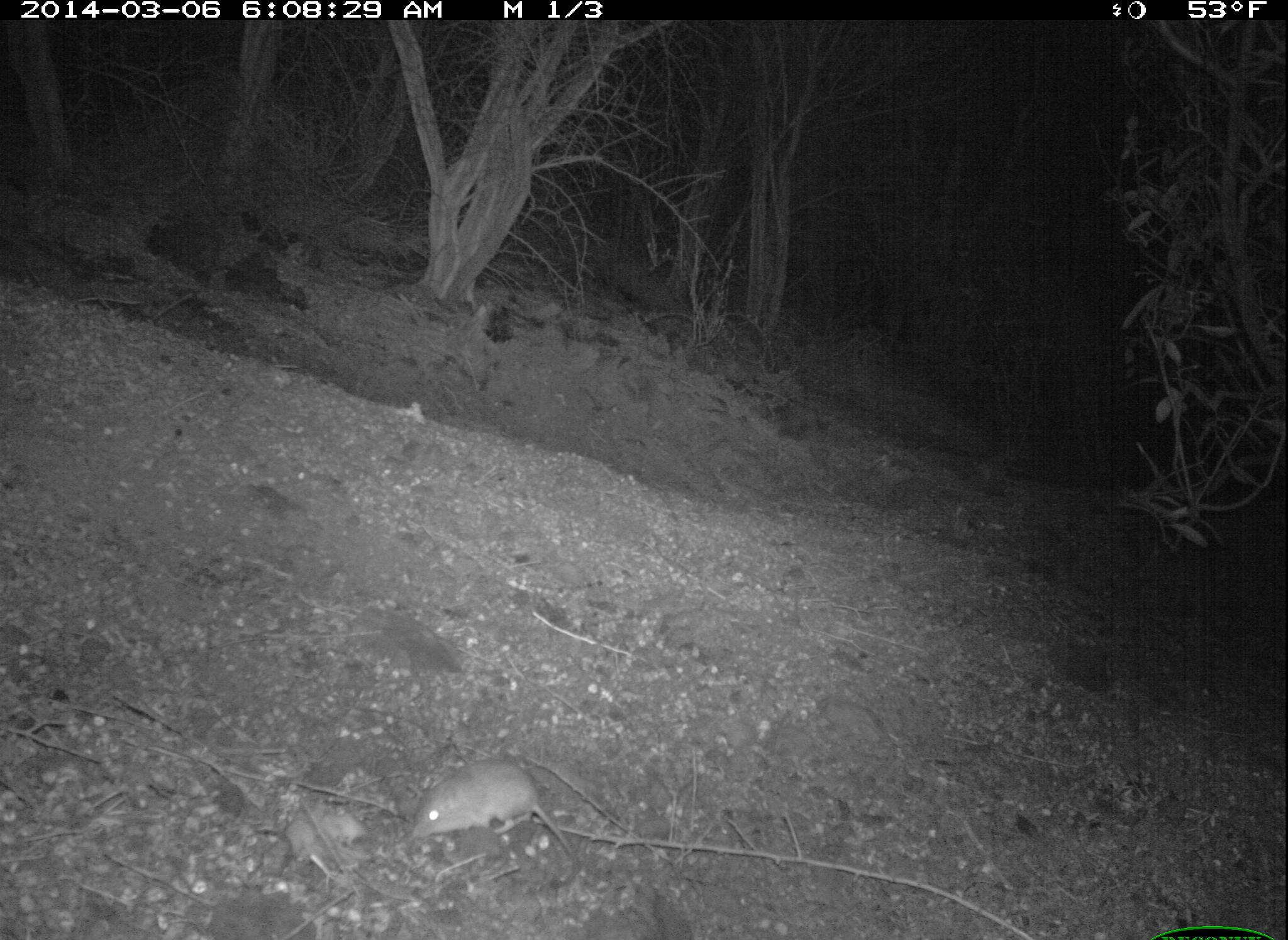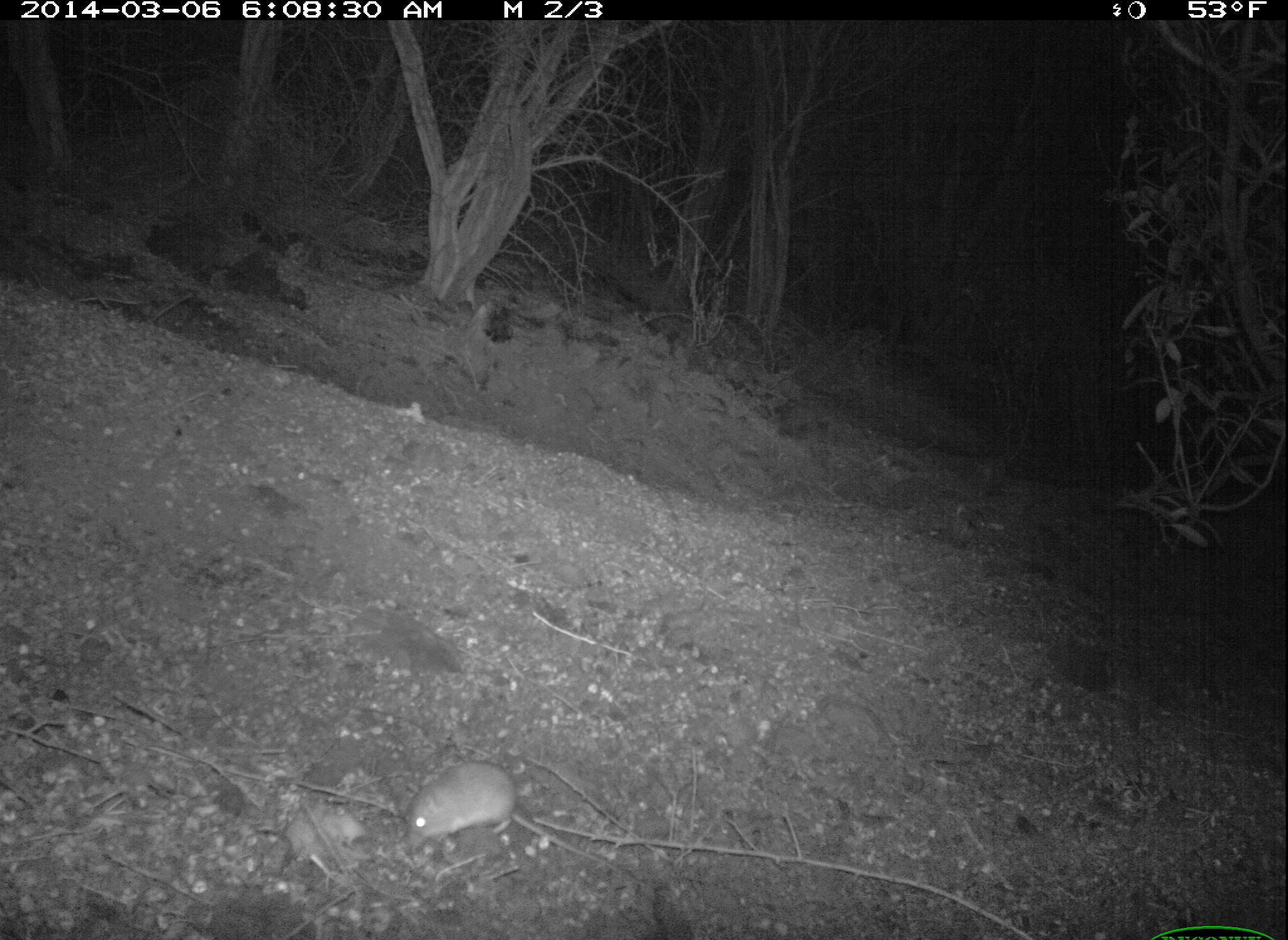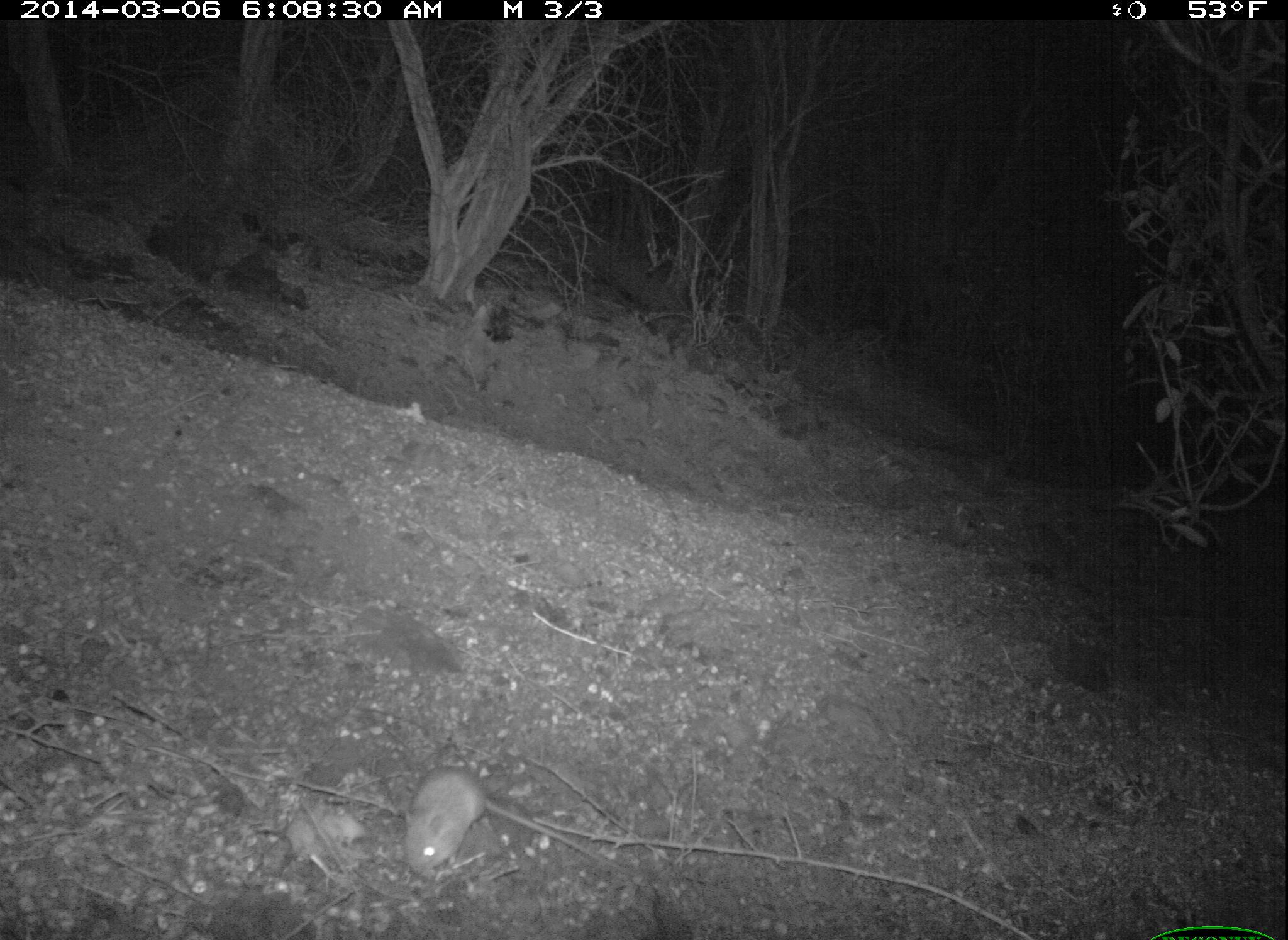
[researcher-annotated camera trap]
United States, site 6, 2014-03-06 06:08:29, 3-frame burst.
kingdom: Animalia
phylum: Chordata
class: Mammalia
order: Rodentia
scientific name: Rodentia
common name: rodent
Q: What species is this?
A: Rodent (Rodentia).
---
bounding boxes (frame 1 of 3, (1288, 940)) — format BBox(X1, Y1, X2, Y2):
rodent: BBox(410, 758, 583, 887)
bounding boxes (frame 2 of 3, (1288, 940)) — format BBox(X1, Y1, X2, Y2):
rodent: BBox(401, 760, 659, 898)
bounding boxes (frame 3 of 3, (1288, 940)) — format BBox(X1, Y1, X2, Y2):
rodent: BBox(402, 765, 630, 880)